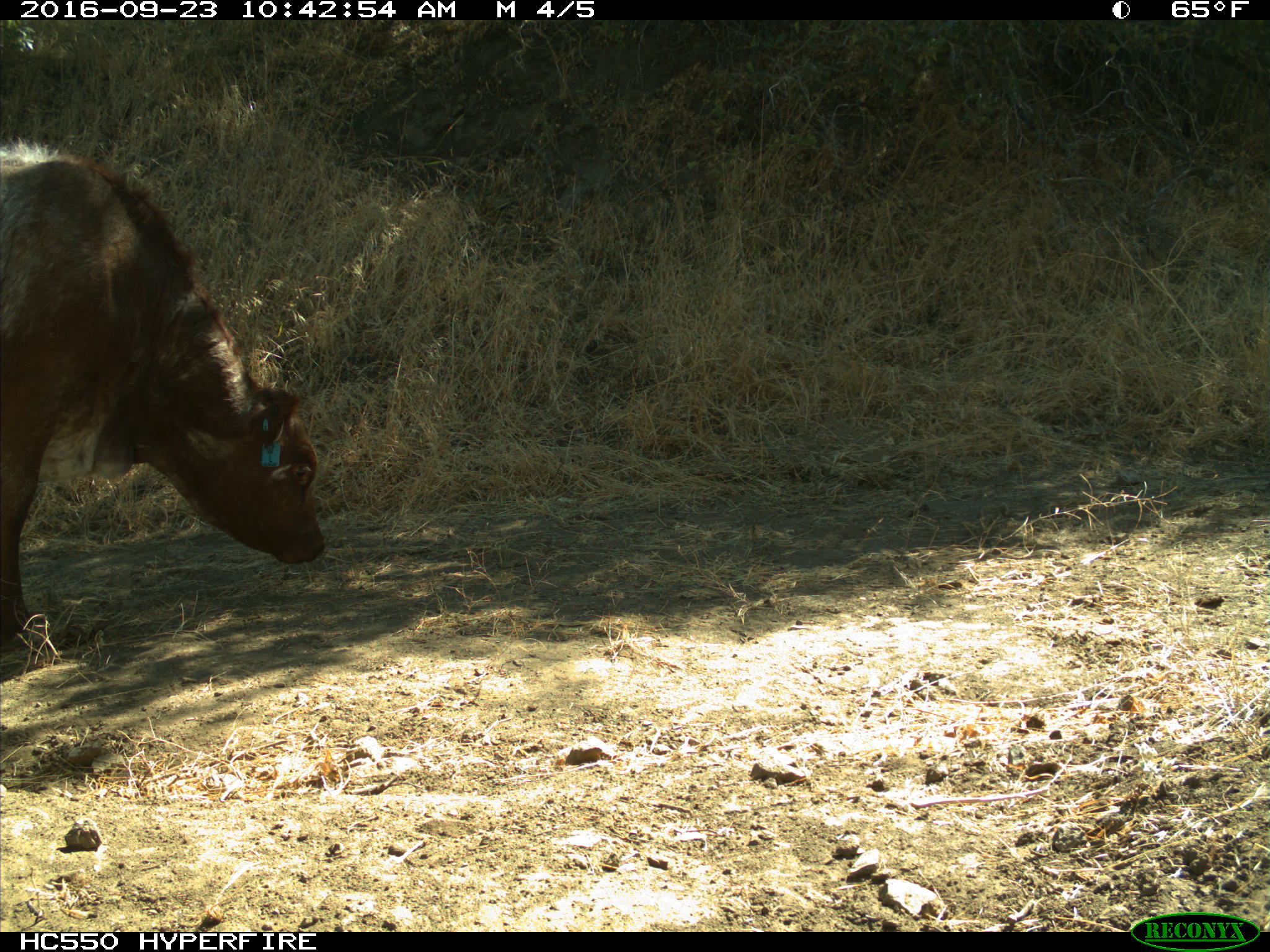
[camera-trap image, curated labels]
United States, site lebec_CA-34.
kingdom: Animalia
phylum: Chordata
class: Mammalia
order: Artiodactyla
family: Bovidae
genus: Bos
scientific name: Bos taurus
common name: domestic cow